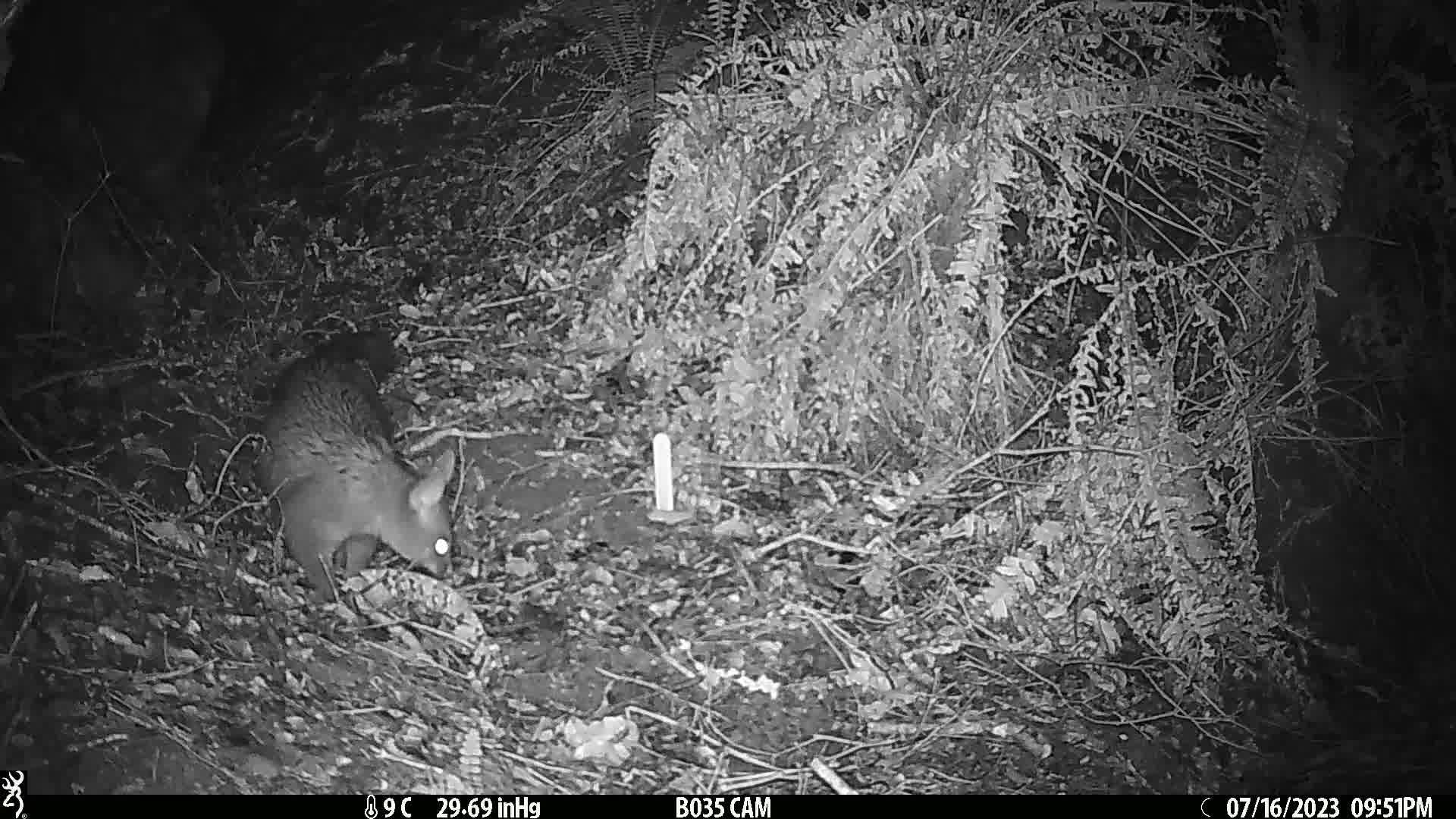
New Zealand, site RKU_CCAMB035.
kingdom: Animalia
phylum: Chordata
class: Mammalia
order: Diprotodontia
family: Phalangeridae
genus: Trichosurus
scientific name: Trichosurus vulpecula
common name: common brushtail possum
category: possum